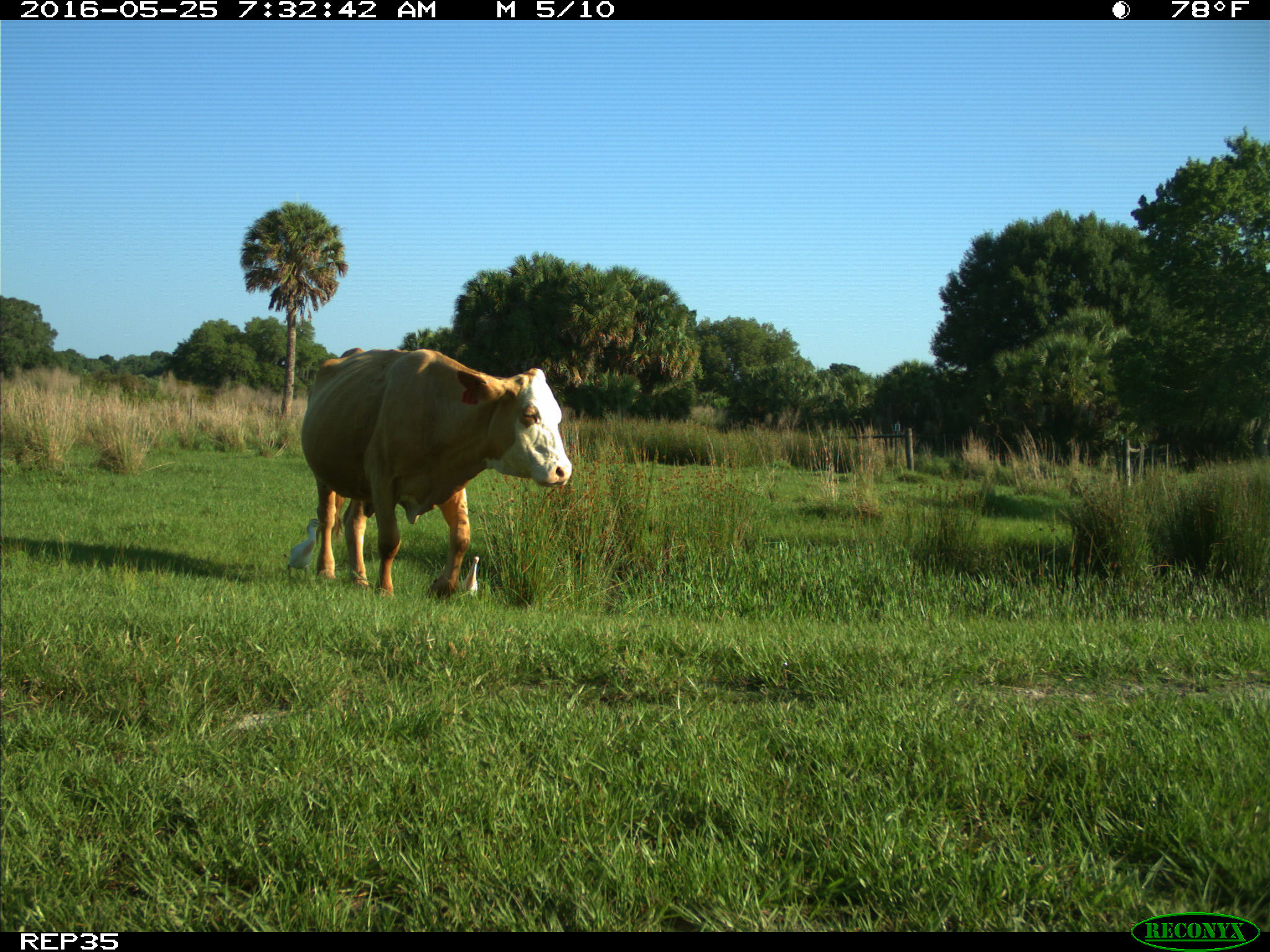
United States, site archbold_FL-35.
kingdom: Animalia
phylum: Chordata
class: Mammalia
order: Artiodactyla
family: Bovidae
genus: Bos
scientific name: Bos taurus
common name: domestic cow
Bos taurus (domestic cow).